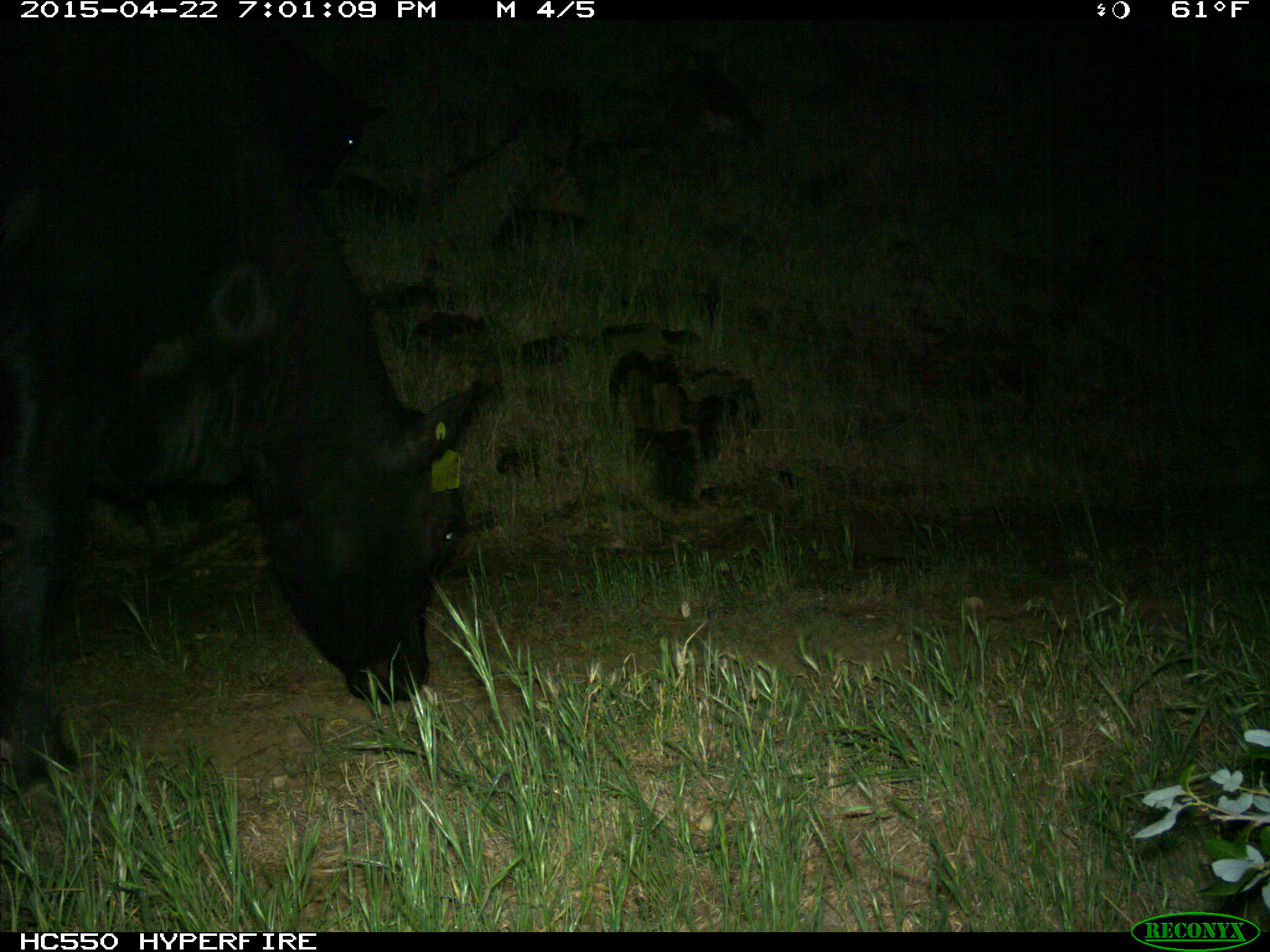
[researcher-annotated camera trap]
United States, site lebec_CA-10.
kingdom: Animalia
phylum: Chordata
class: Mammalia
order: Artiodactyla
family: Bovidae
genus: Bos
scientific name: Bos taurus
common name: domestic cow